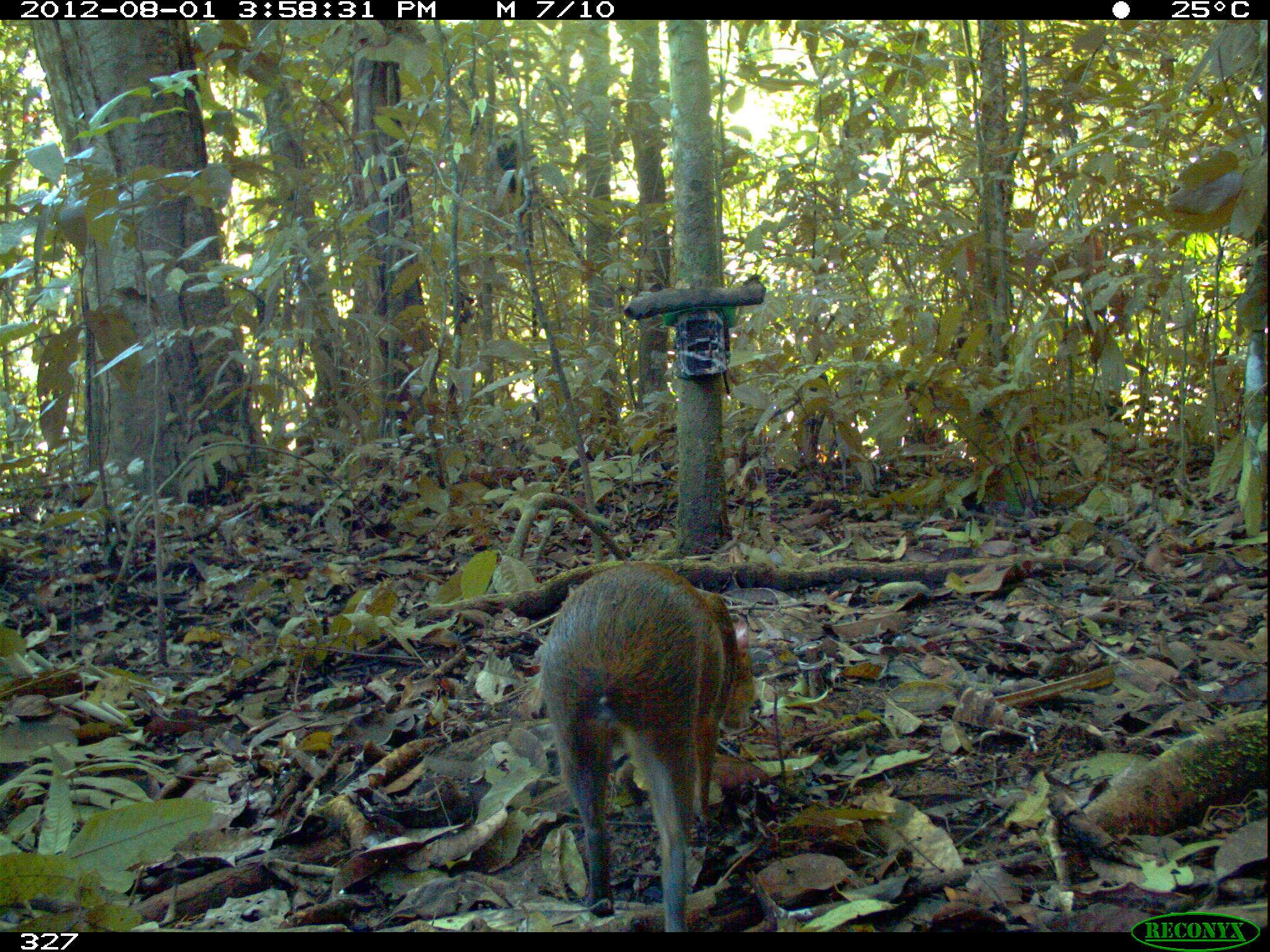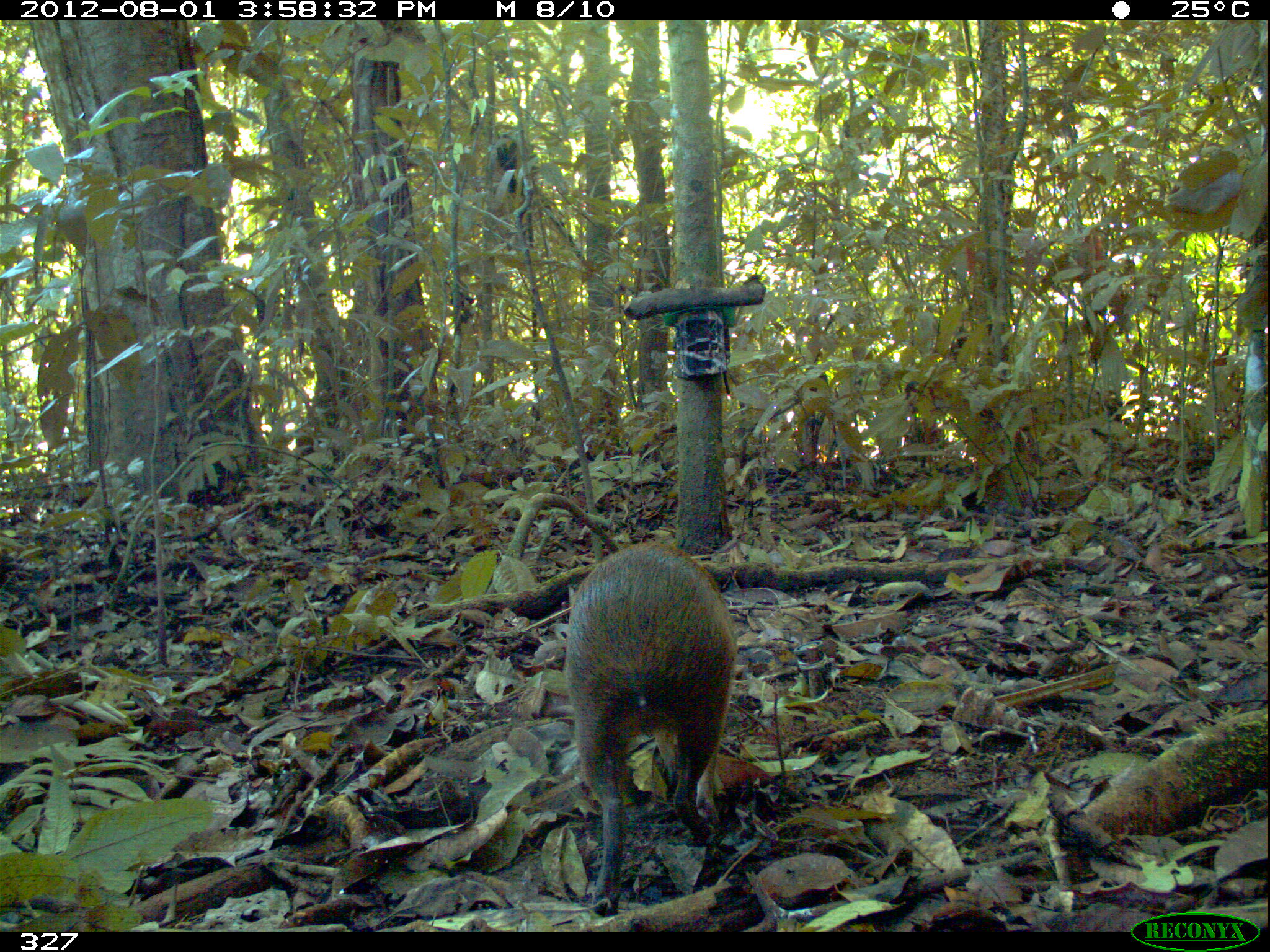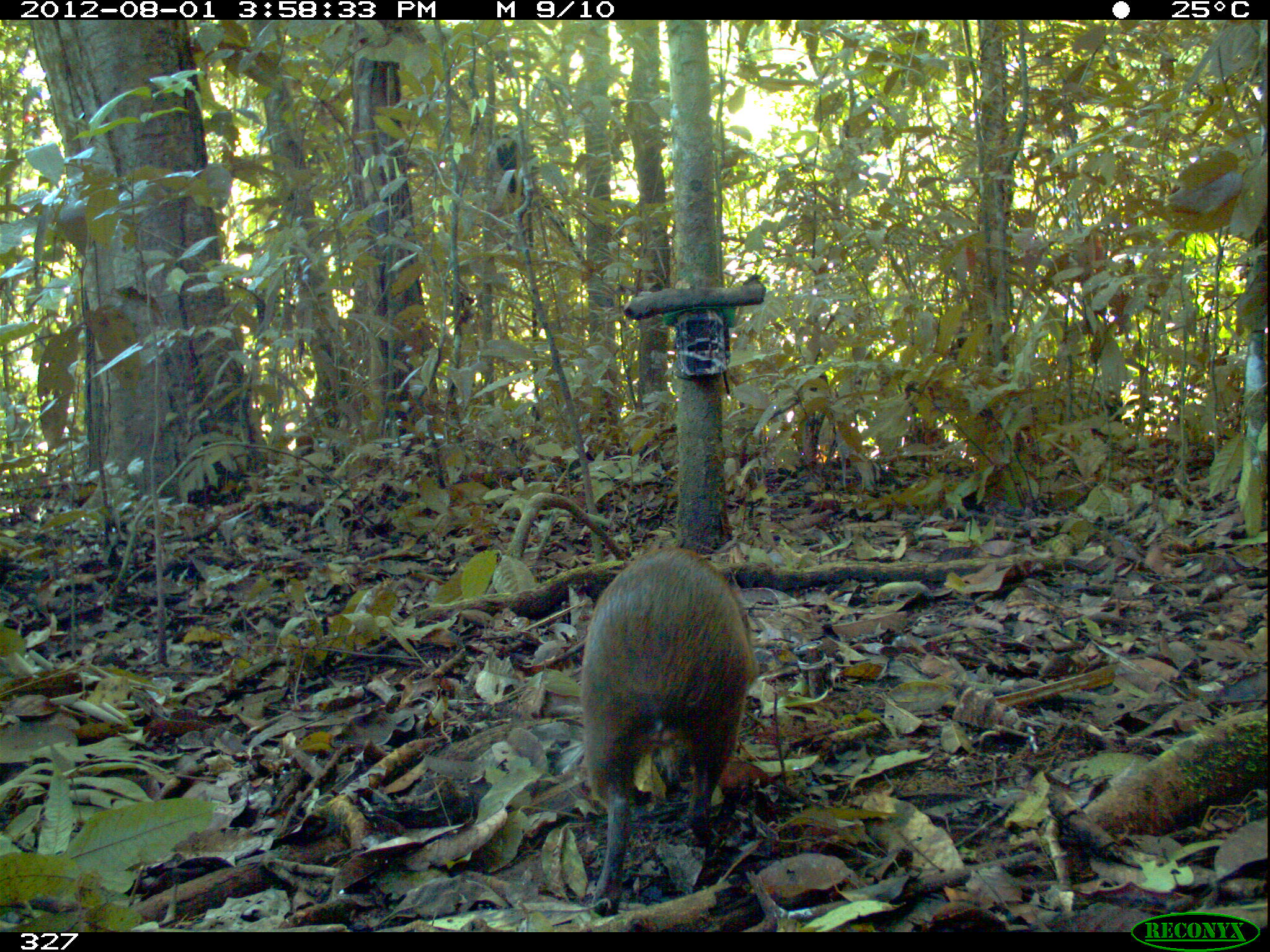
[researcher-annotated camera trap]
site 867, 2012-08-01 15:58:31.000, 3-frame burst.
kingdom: Animalia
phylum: Chordata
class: Mammalia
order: Rodentia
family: Dasyproctidae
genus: Dasyprocta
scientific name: Dasyprocta punctata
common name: central american agouti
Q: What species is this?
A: Dasyprocta punctata (central american agouti).